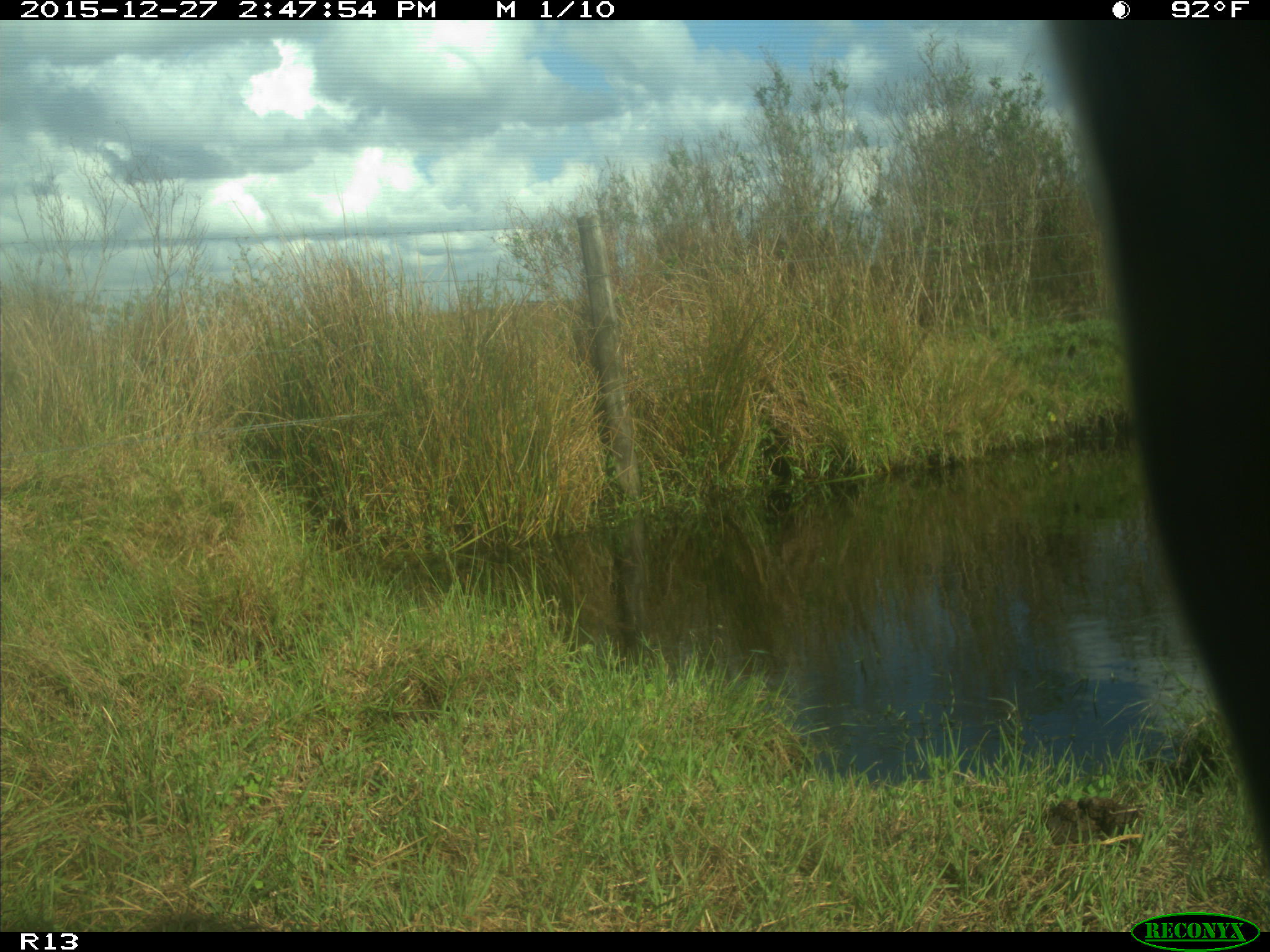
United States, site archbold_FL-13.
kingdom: Animalia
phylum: Chordata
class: Mammalia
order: Artiodactyla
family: Bovidae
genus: Bos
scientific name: Bos taurus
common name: domestic cow